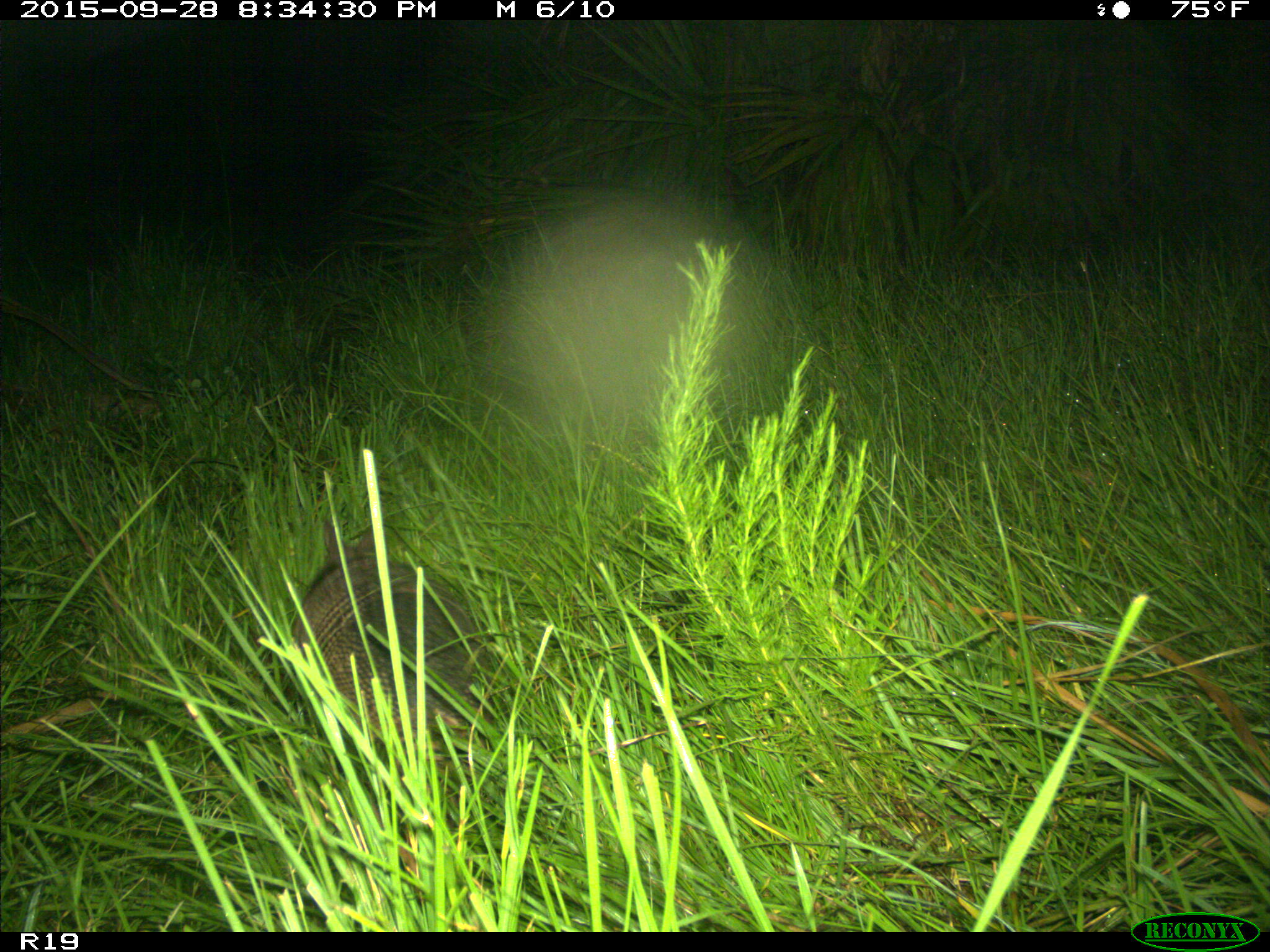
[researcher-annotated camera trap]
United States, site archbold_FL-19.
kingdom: Animalia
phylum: Chordata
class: Mammalia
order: Cingulata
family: Dasypodidae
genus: Dasypus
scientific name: Dasypus novemcinctus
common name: nine-banded armadillo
Dasypus novemcinctus (nine-banded armadillo).